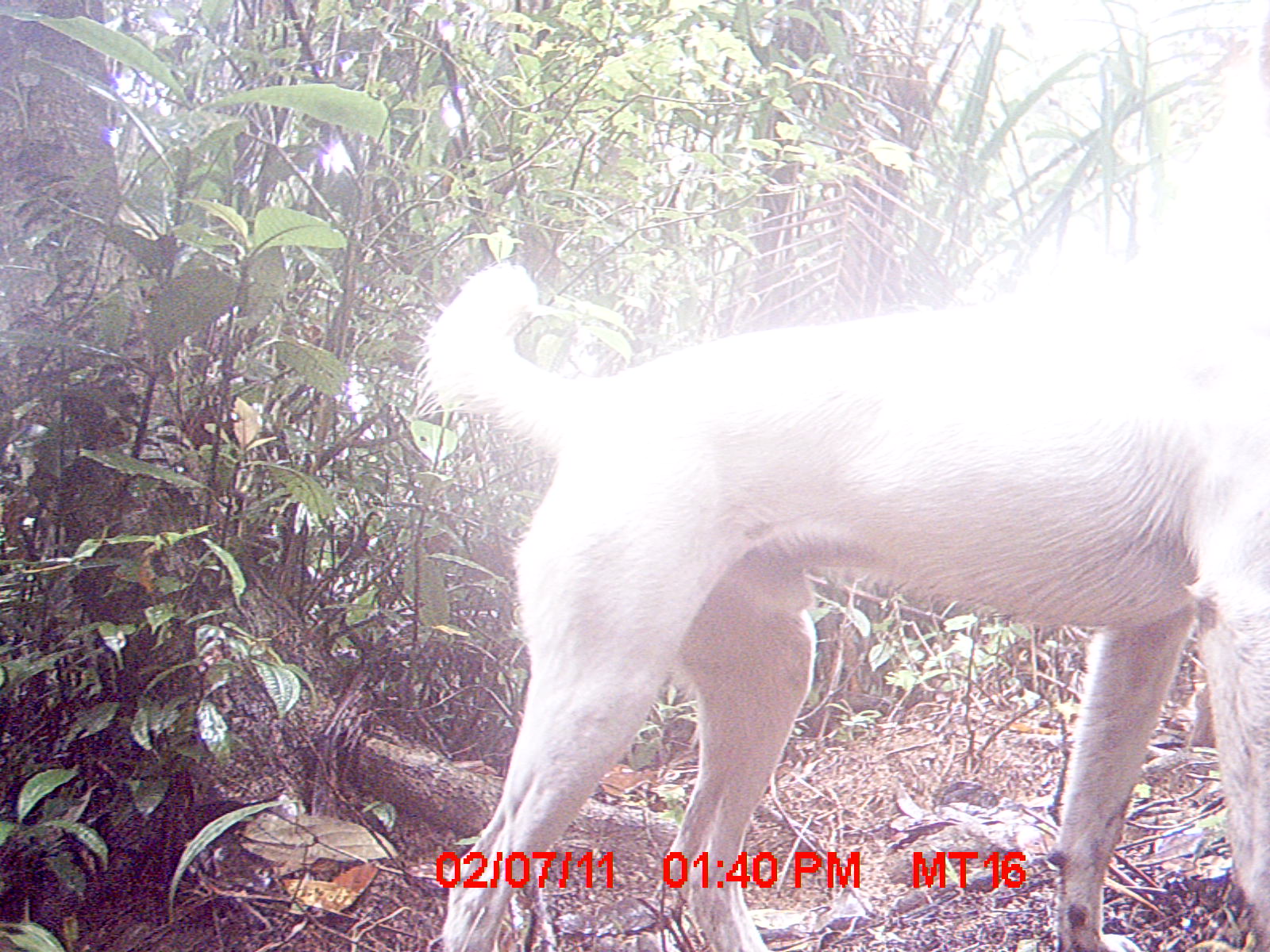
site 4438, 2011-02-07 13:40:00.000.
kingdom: Animalia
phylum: Chordata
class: Mammalia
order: Carnivora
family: Canidae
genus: Canis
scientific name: Canis familiaris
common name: domestic dog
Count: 2.